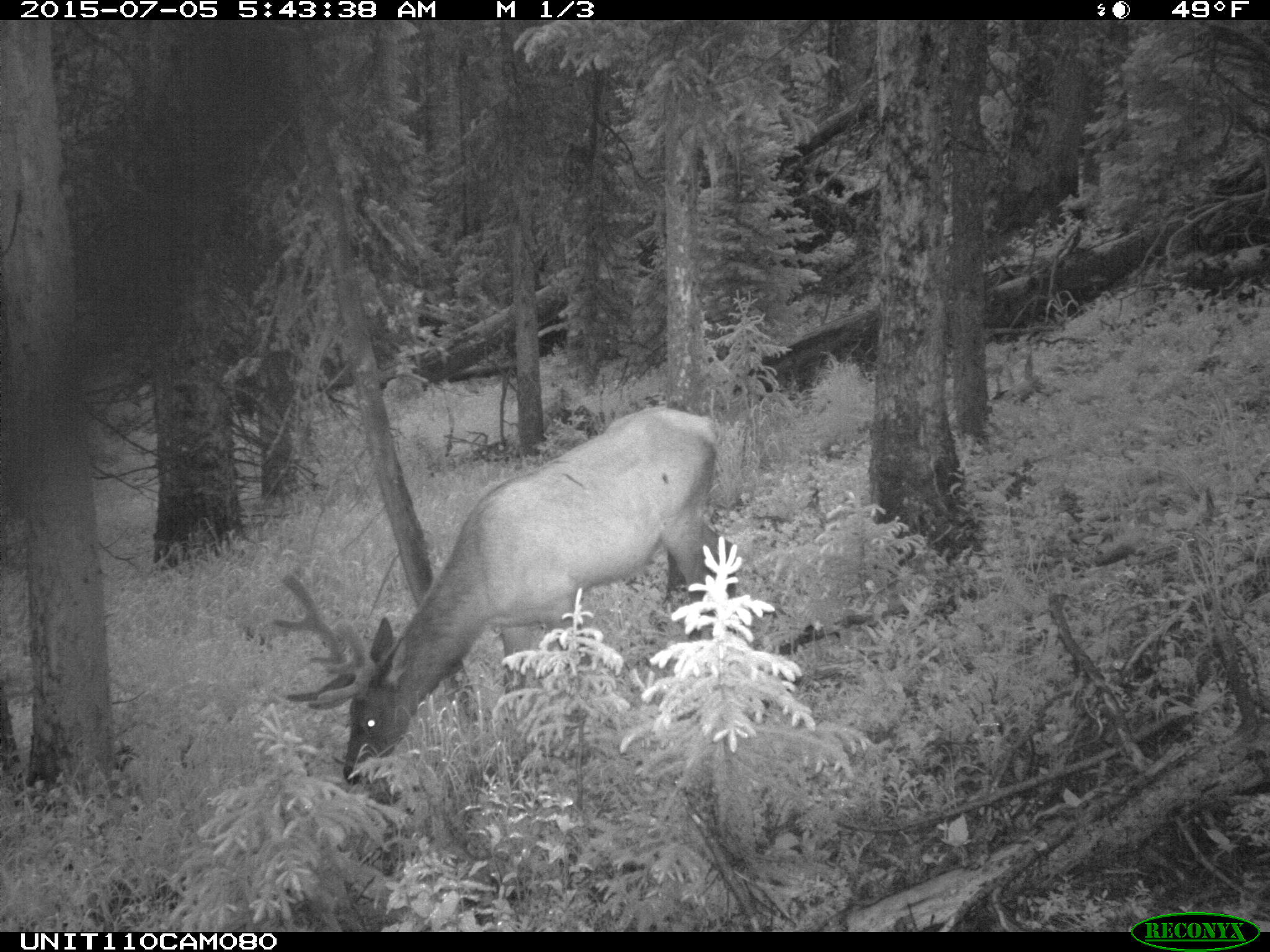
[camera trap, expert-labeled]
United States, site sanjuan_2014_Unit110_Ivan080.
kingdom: Animalia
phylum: Chordata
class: Mammalia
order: Artiodactyla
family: Cervidae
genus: Cervus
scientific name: Cervus elaphus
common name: red deer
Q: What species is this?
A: Cervus elaphus (red deer).